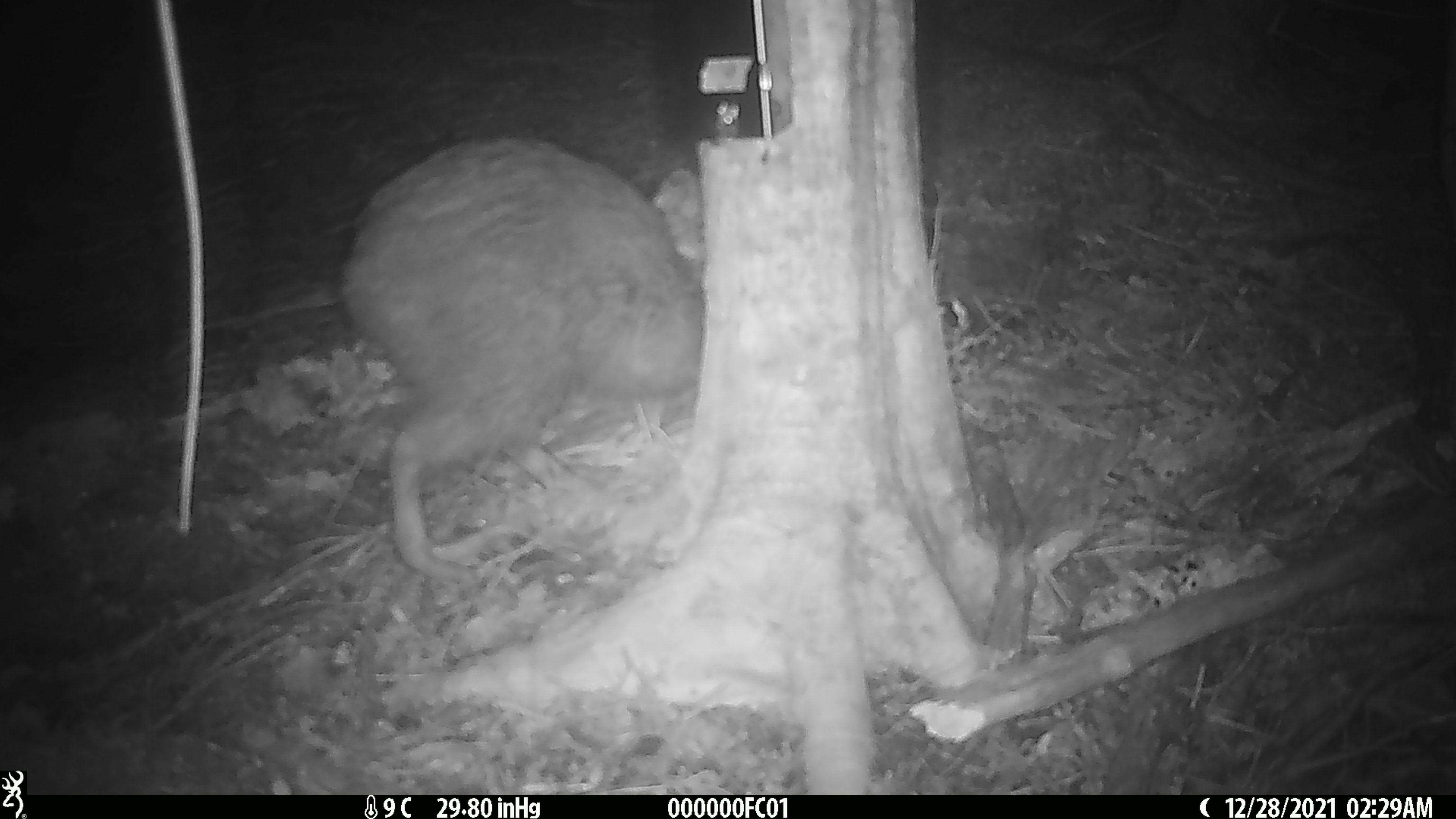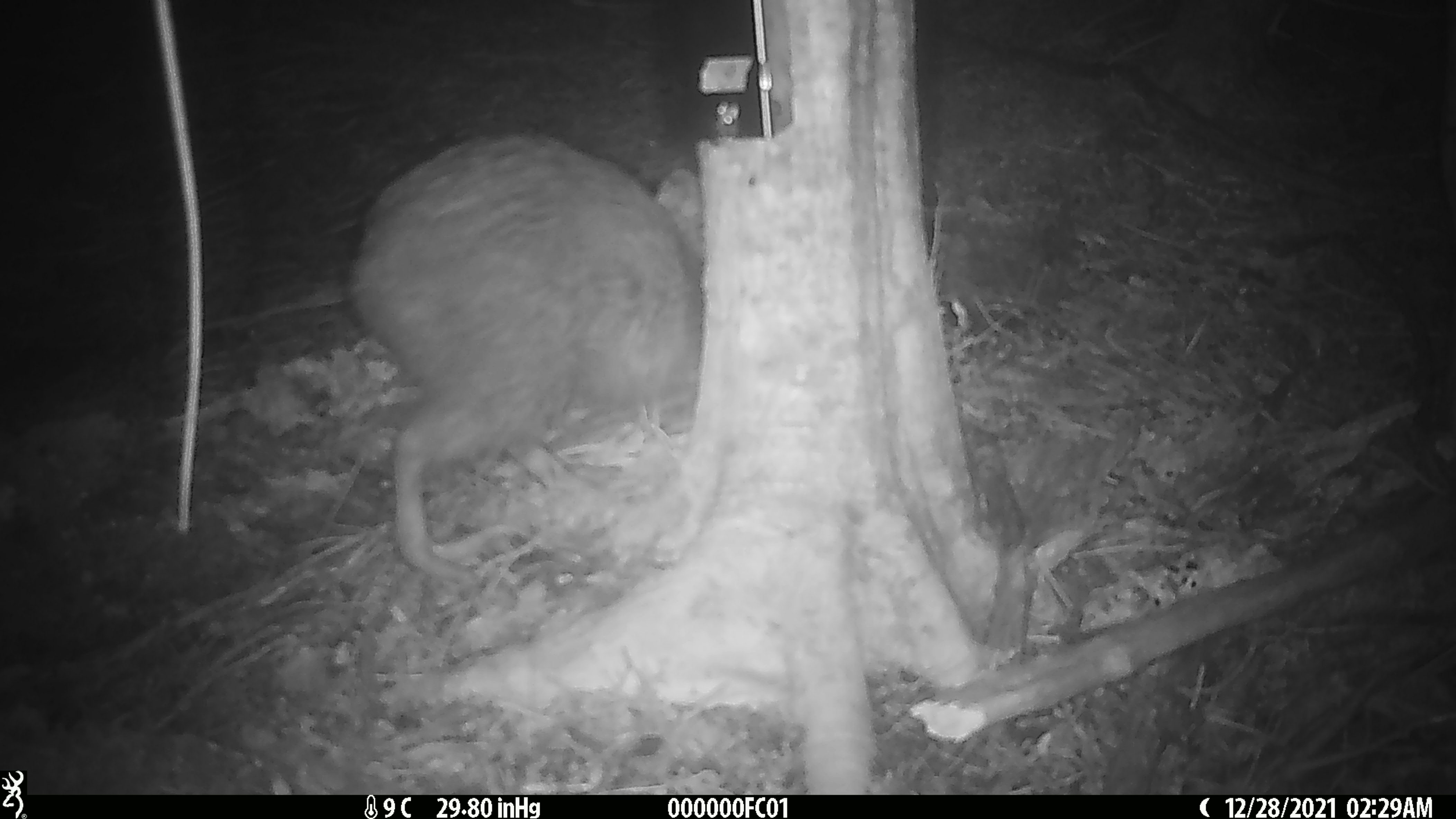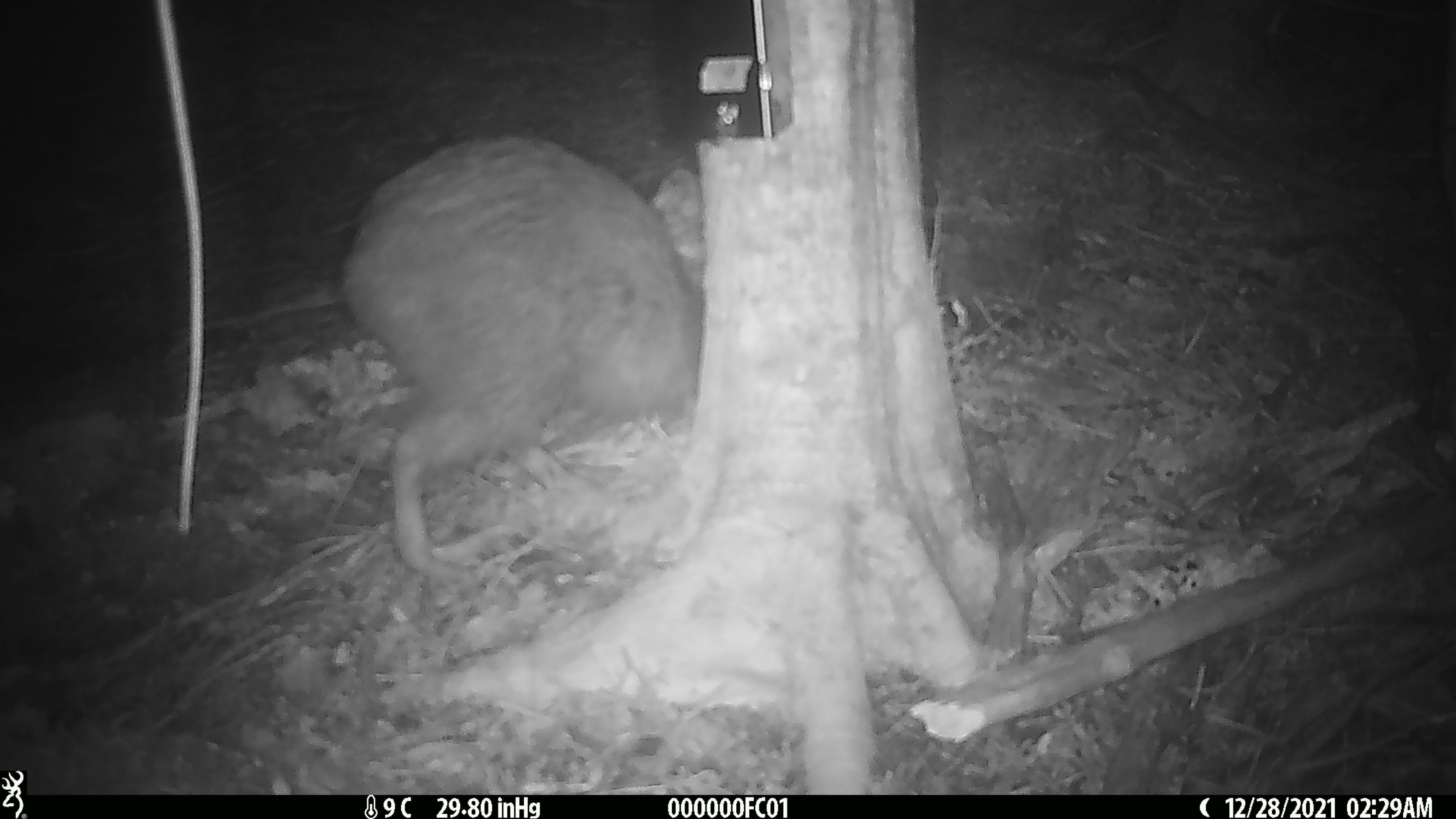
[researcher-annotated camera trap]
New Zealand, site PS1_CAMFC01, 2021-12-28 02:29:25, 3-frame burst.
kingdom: Animalia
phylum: Chordata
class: Aves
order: Apterygiformes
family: Apterygidae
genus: Apteryx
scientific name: Apteryx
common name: kiwi